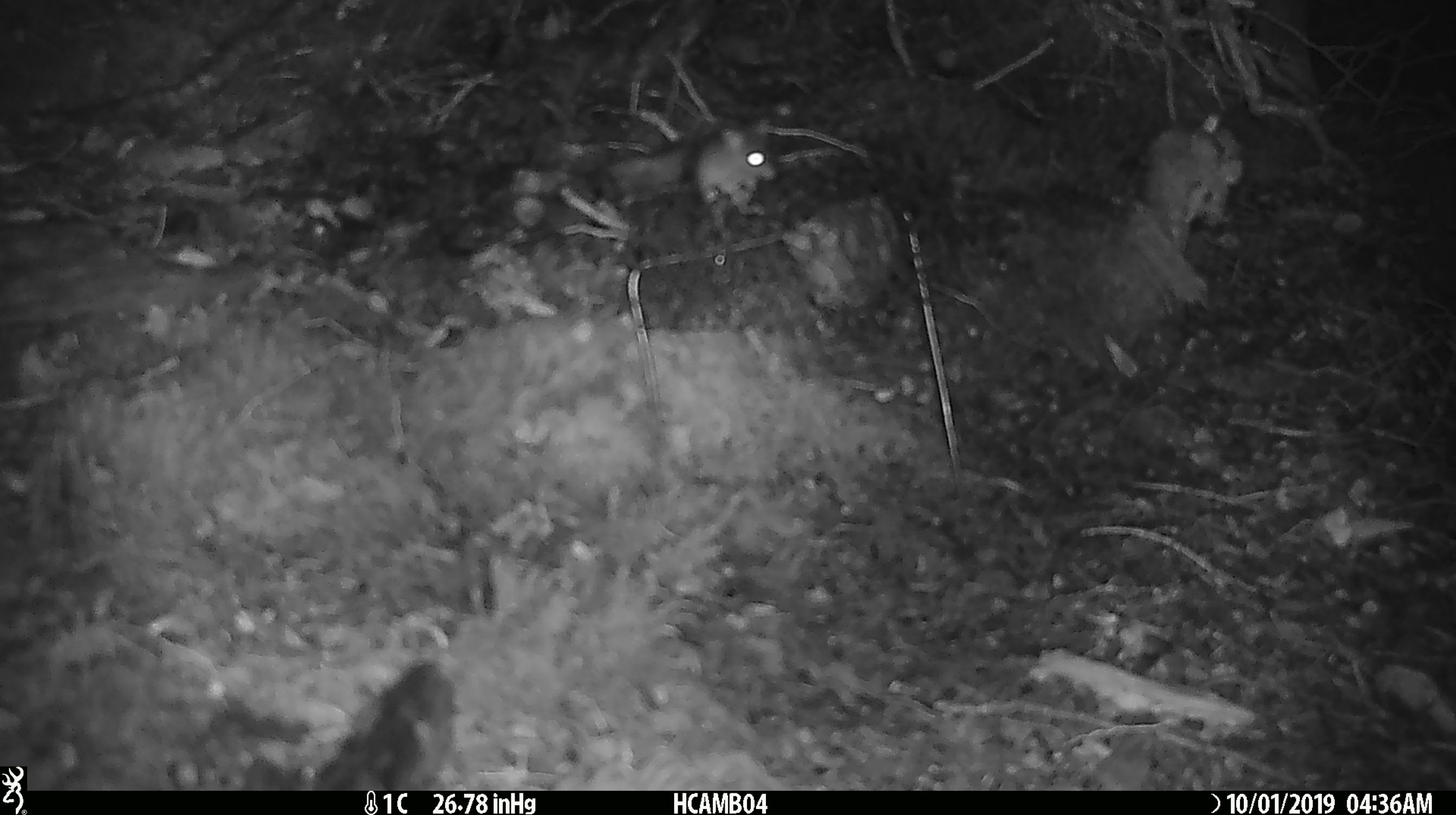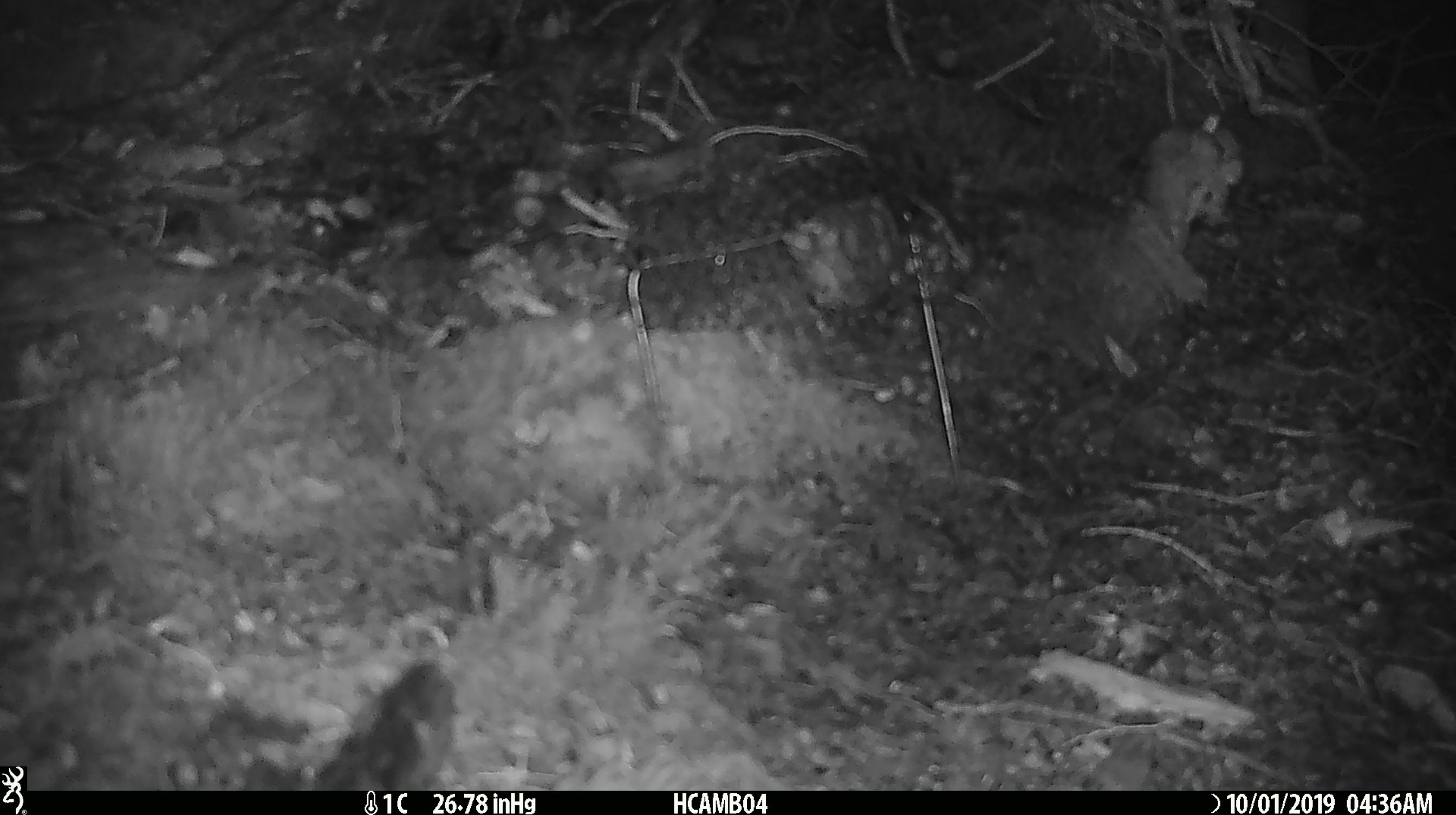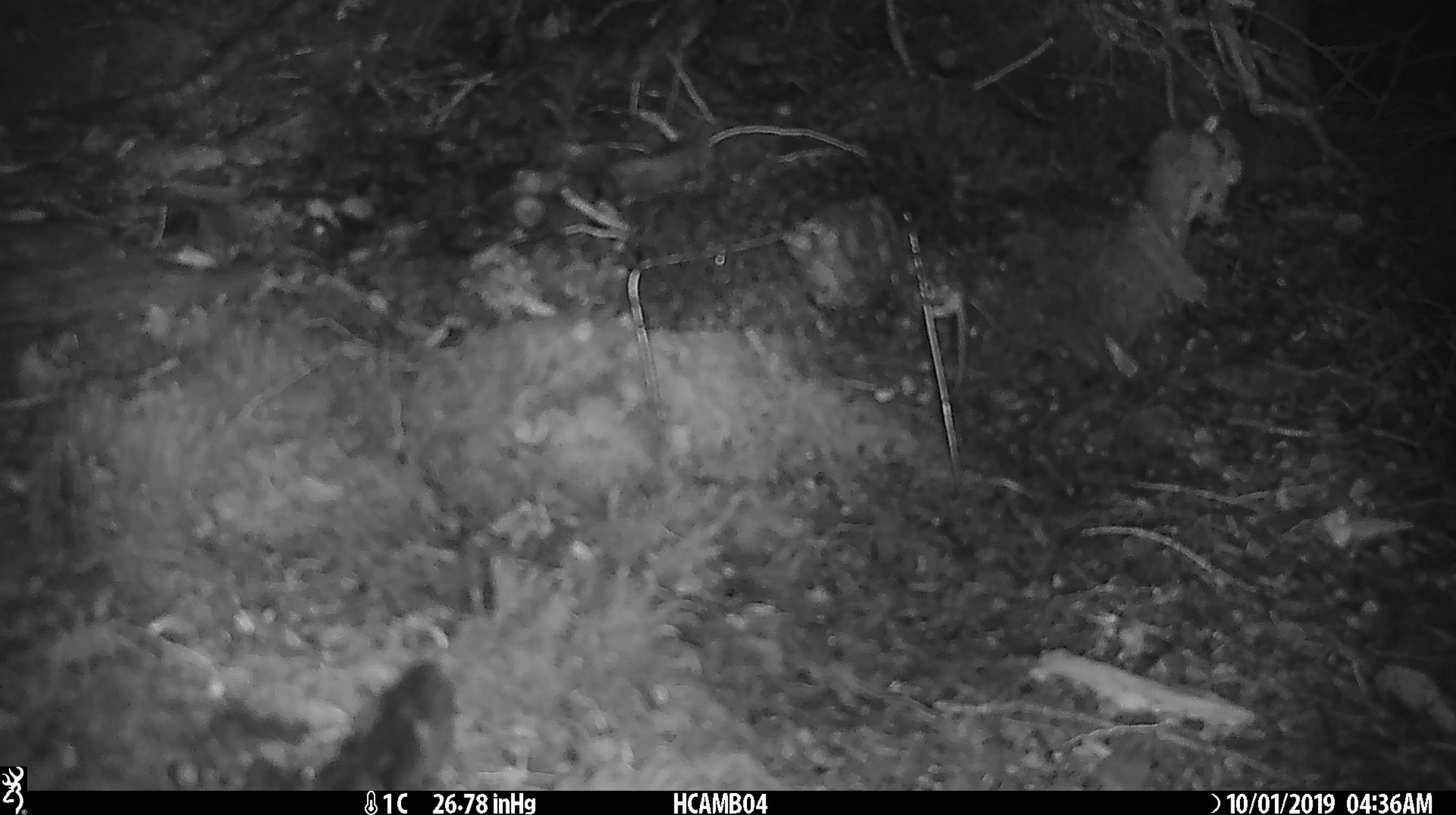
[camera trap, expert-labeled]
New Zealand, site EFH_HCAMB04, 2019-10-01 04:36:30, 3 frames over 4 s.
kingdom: Animalia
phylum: Chordata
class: Mammalia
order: Rodentia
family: Muridae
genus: Mus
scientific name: Mus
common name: mouse